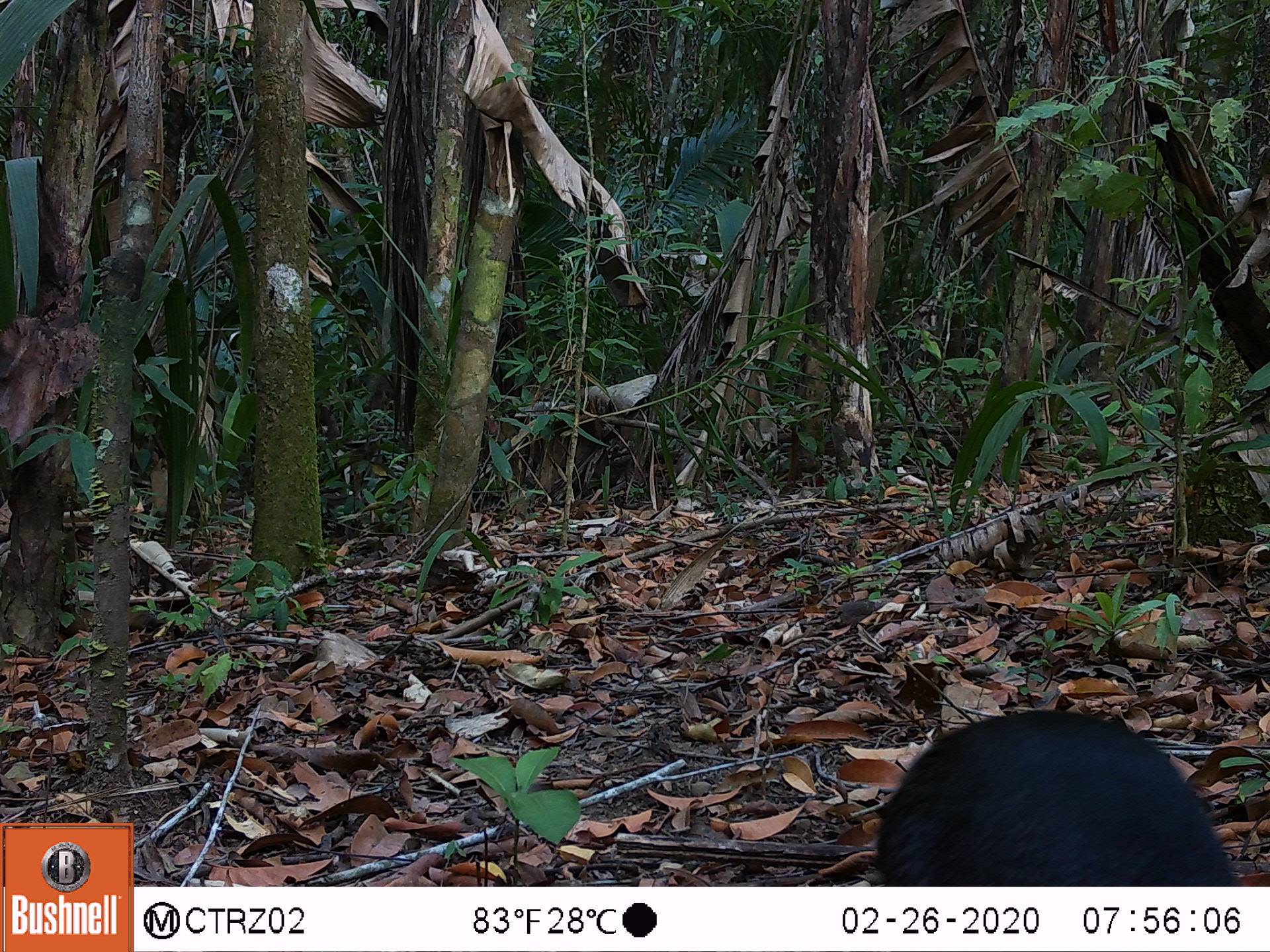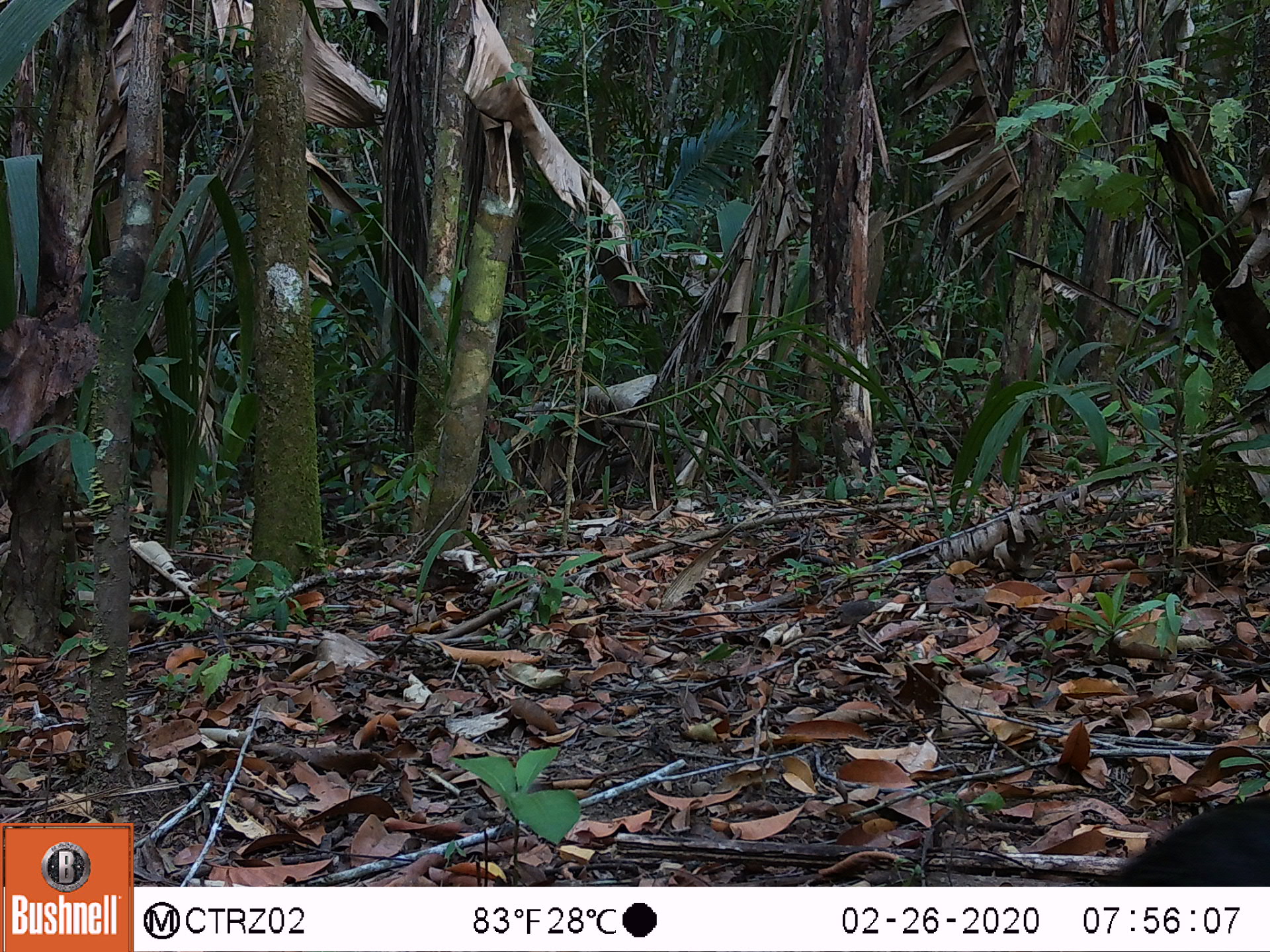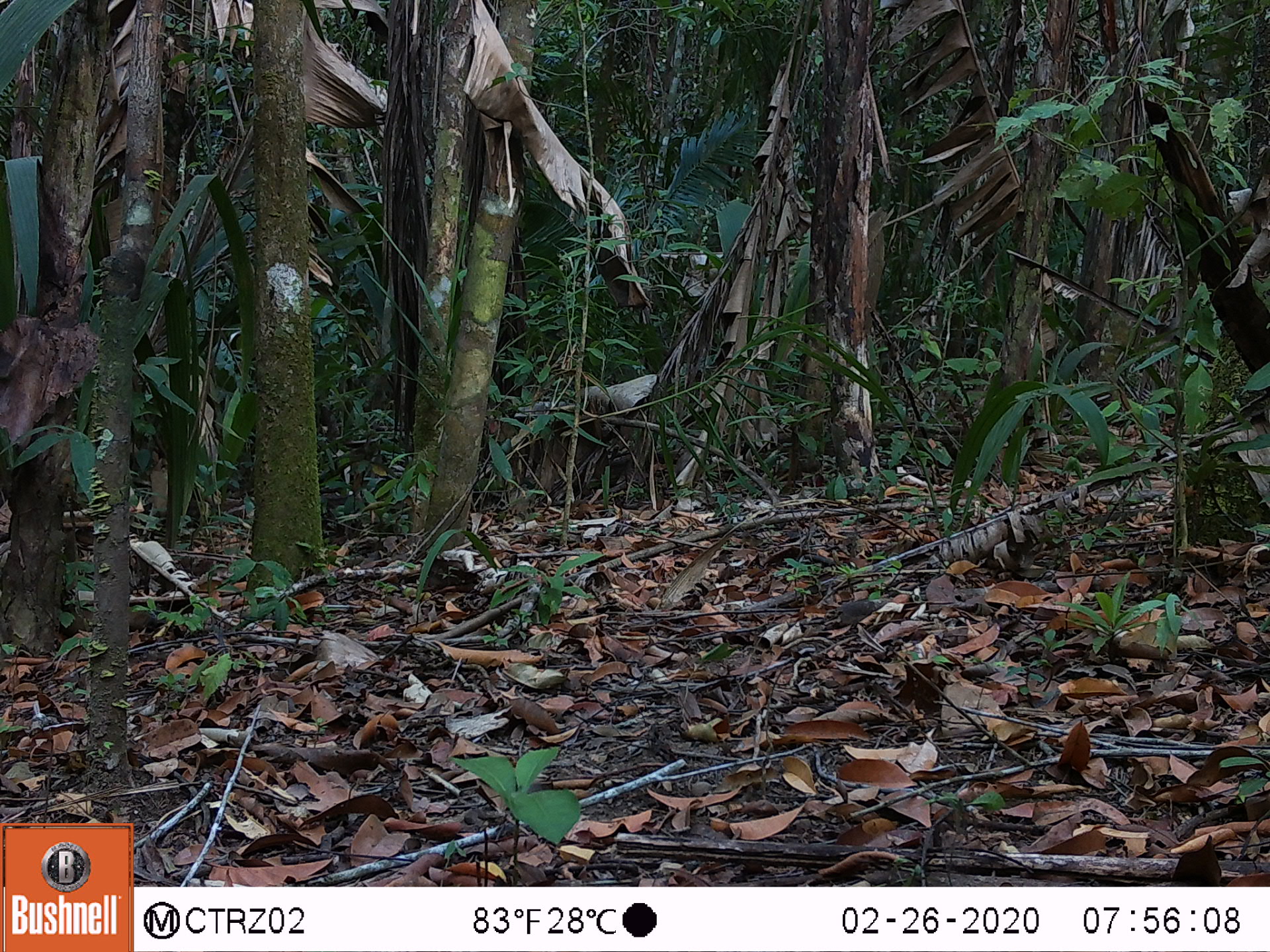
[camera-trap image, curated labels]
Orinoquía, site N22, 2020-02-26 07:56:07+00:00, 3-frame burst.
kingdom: Animalia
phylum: Chordata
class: Mammalia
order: Rodentia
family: Dasyproctidae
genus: Dasyprocta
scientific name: Dasyprocta fuliginosa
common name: black agouti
Black agouti (Dasyprocta fuliginosa).